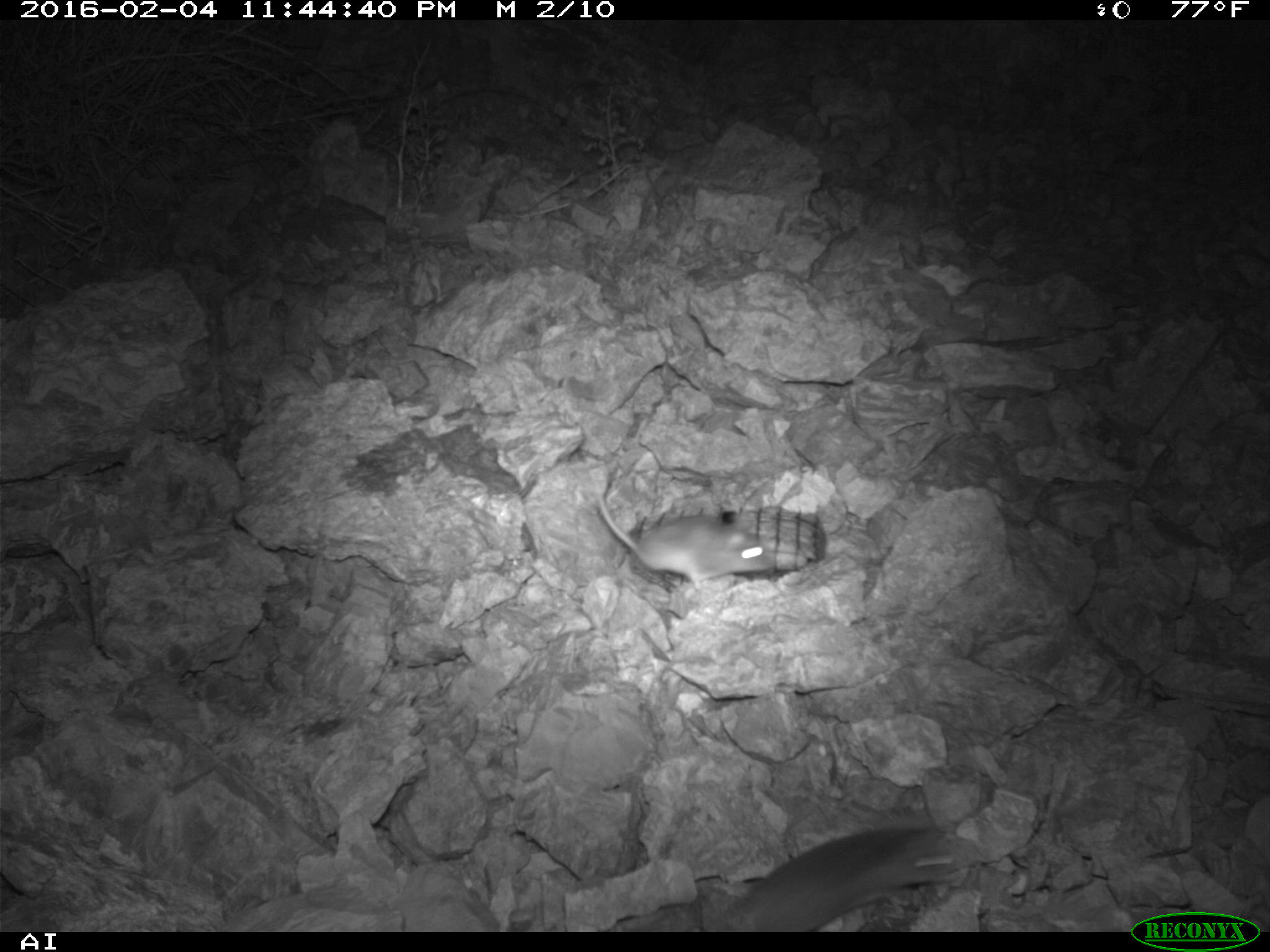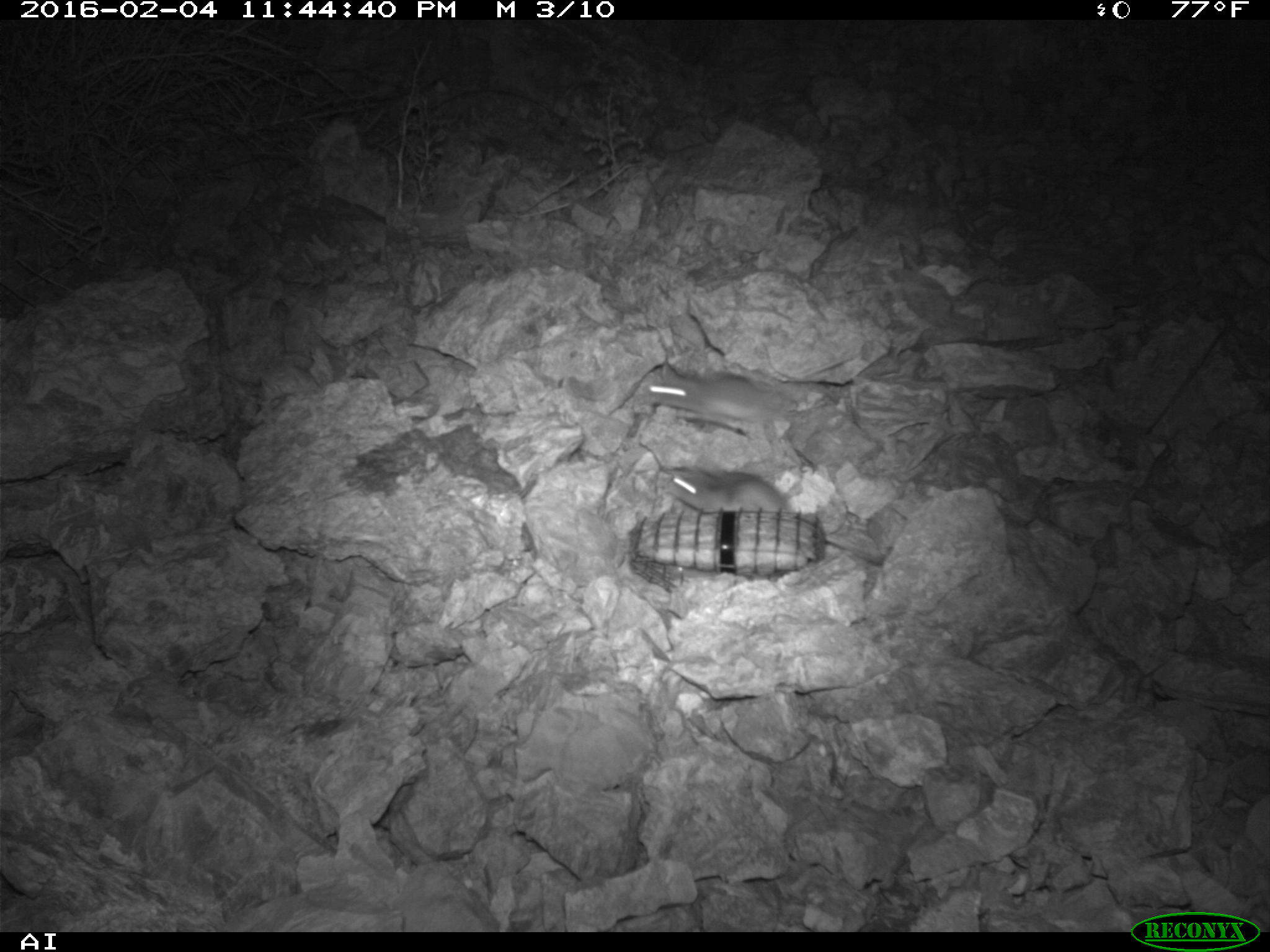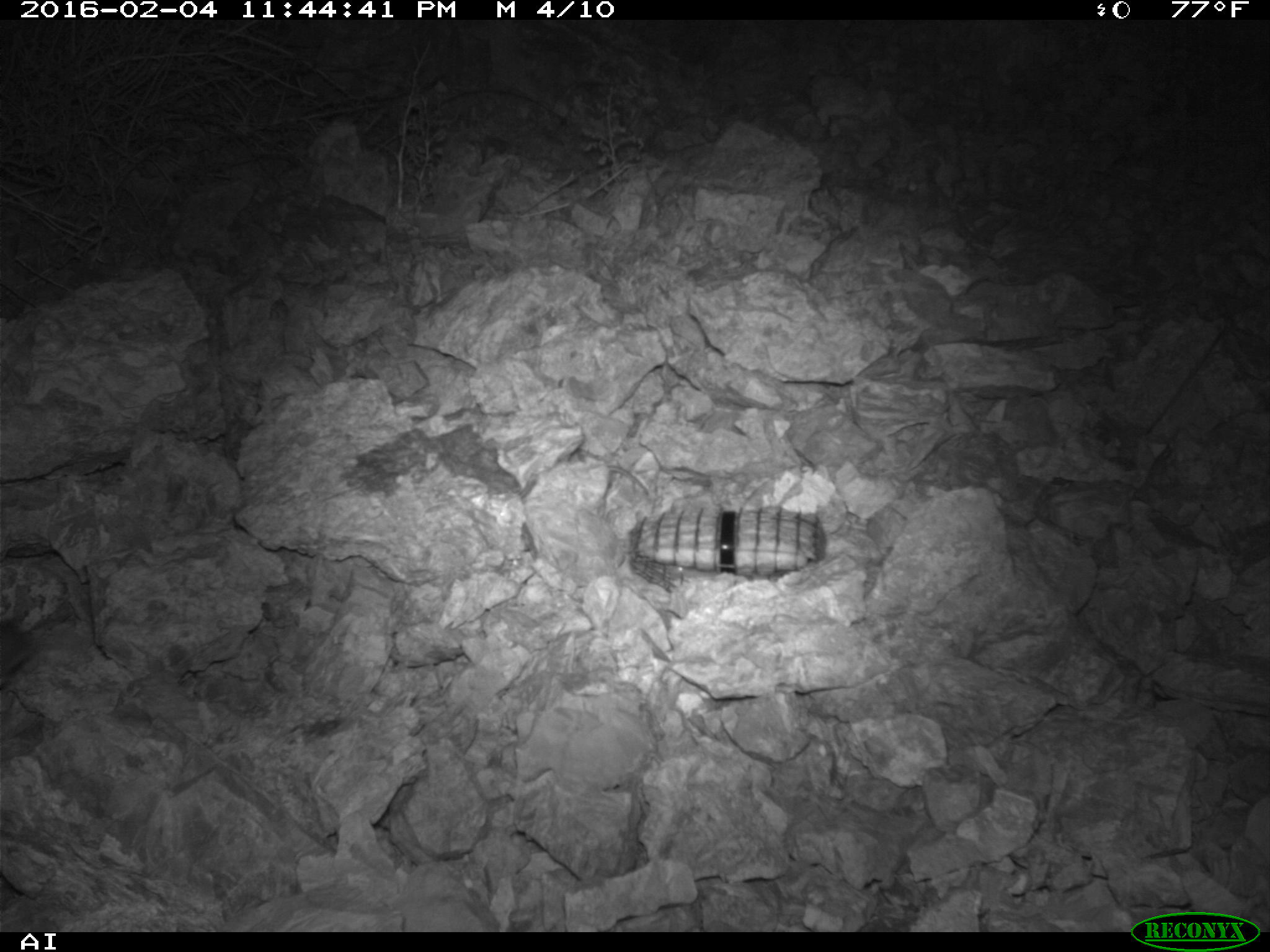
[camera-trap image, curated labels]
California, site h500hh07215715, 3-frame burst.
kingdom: Animalia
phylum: Chordata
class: Mammalia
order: Rodentia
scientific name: Rodentia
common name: rodent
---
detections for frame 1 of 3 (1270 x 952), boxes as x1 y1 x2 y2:
rodent: 717 824 961 931; 588 467 775 591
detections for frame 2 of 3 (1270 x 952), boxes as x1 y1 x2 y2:
rodent: 665 461 883 565; 646 355 855 429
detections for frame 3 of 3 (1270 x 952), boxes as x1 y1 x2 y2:
rodent: 0 619 33 685